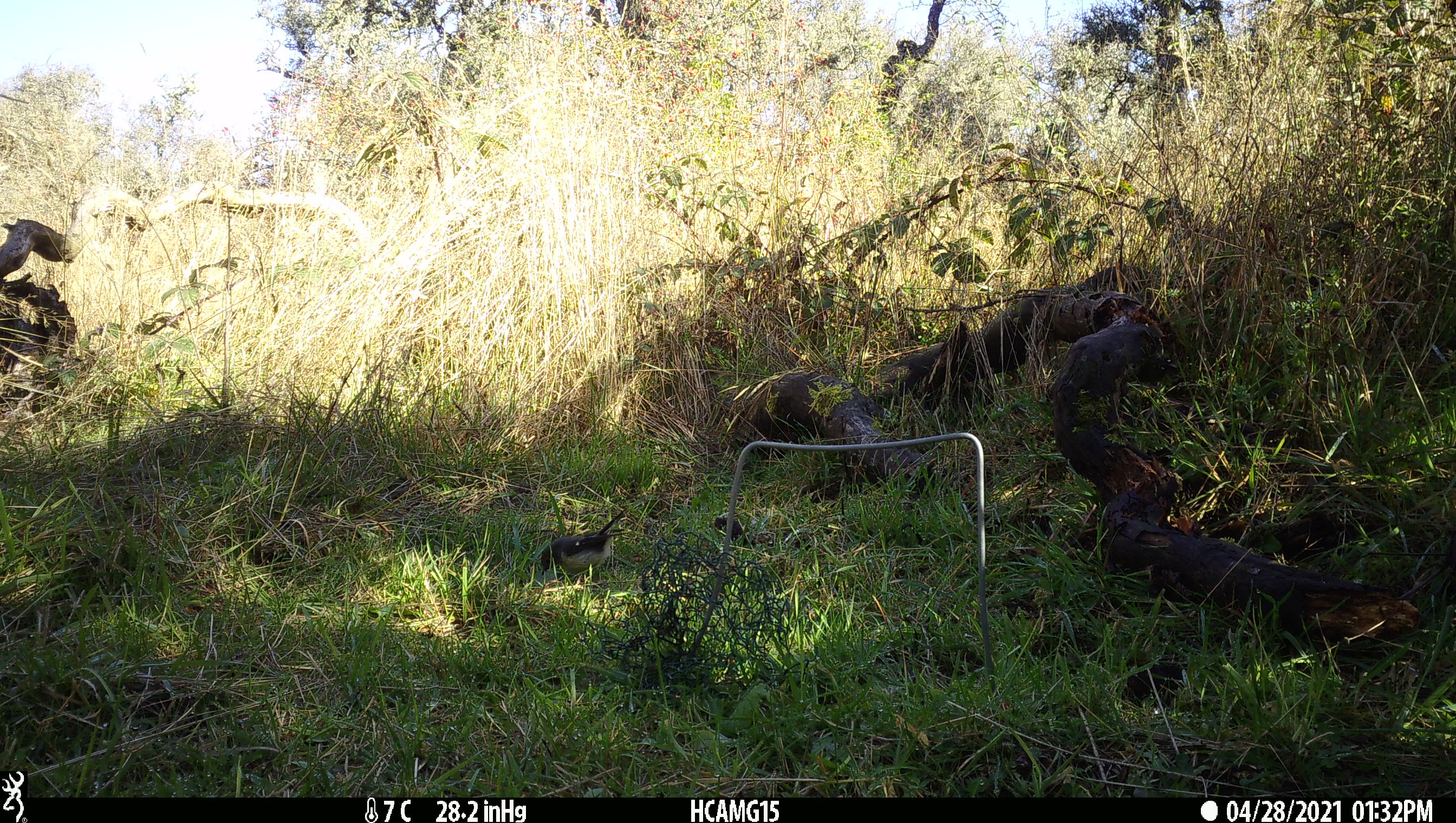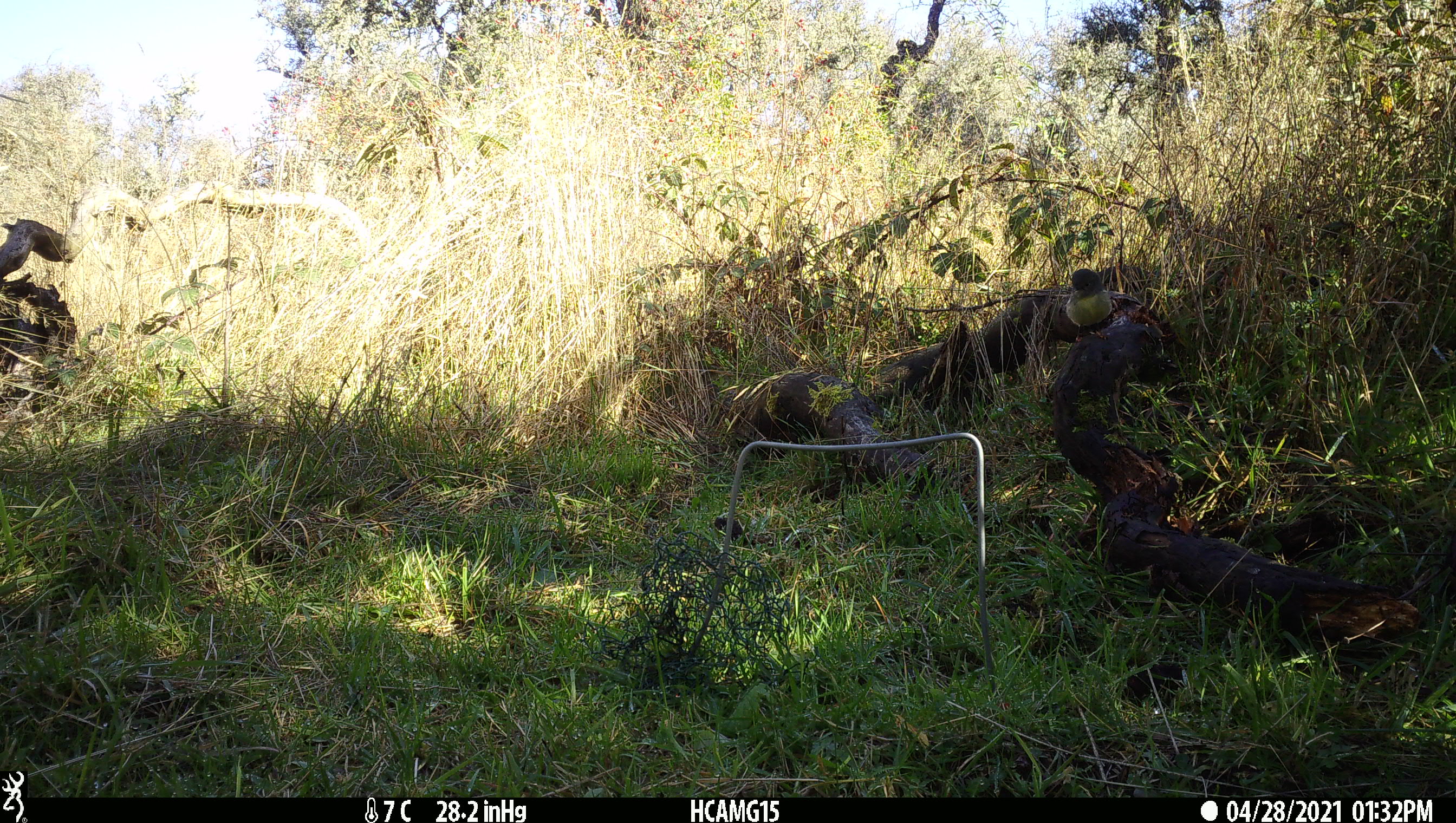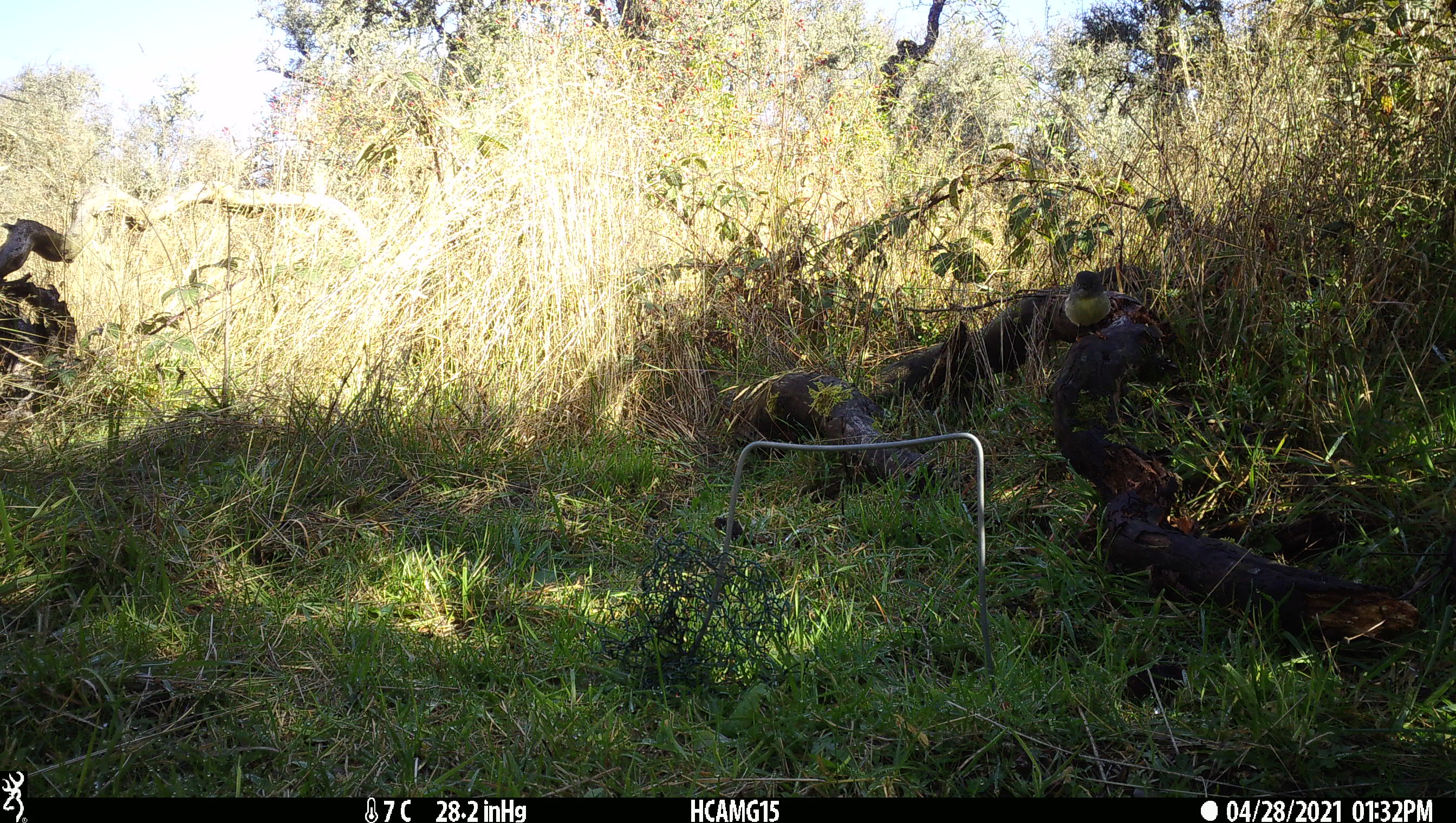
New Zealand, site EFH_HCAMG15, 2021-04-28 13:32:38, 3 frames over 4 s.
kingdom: Animalia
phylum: Chordata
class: Aves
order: Passeriformes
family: Petroicidae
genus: Petroica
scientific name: Petroica macrocephala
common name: tomtit